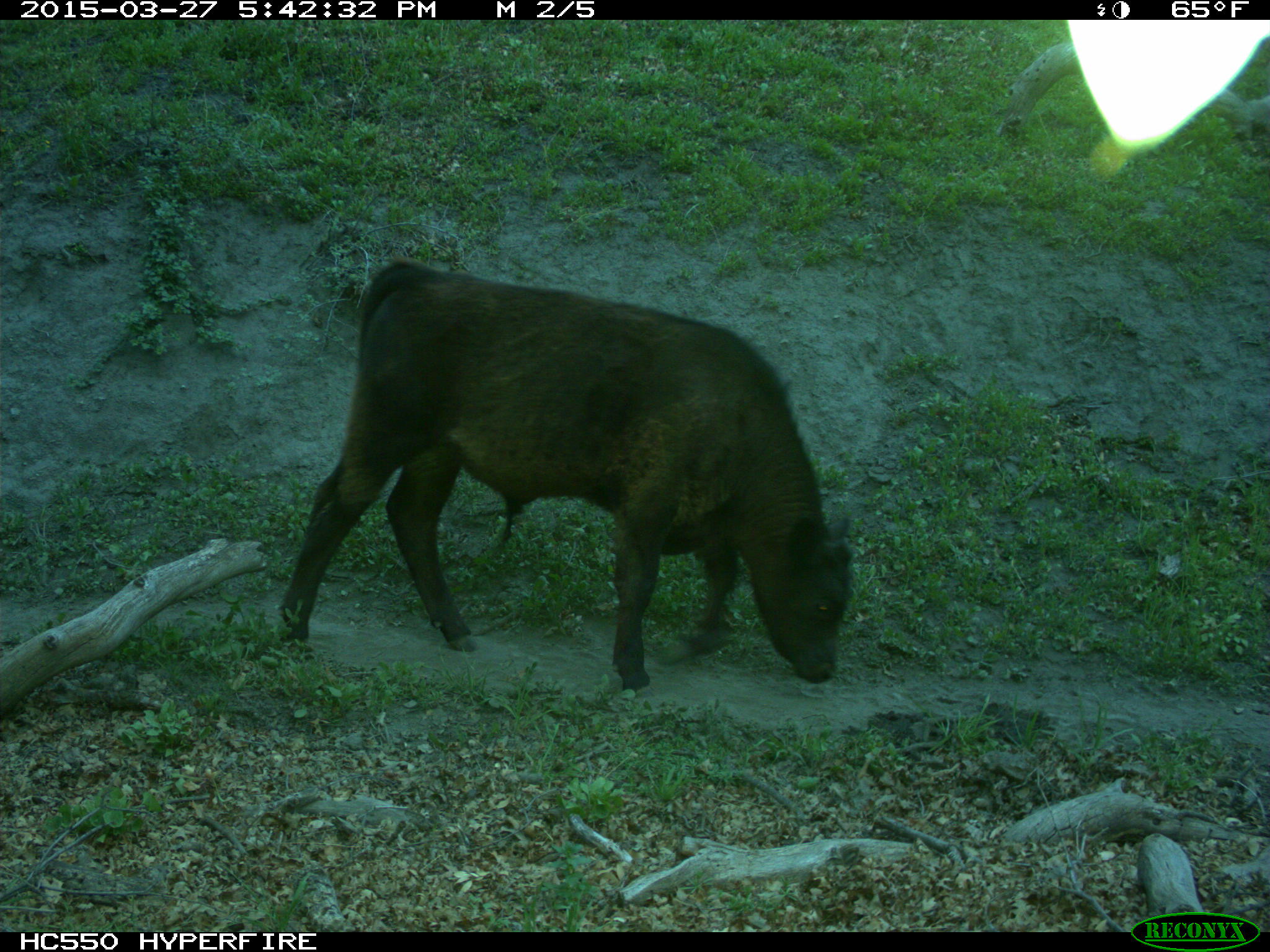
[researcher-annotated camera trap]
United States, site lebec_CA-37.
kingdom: Animalia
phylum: Chordata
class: Mammalia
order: Artiodactyla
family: Bovidae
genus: Bos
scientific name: Bos taurus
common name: domestic cow